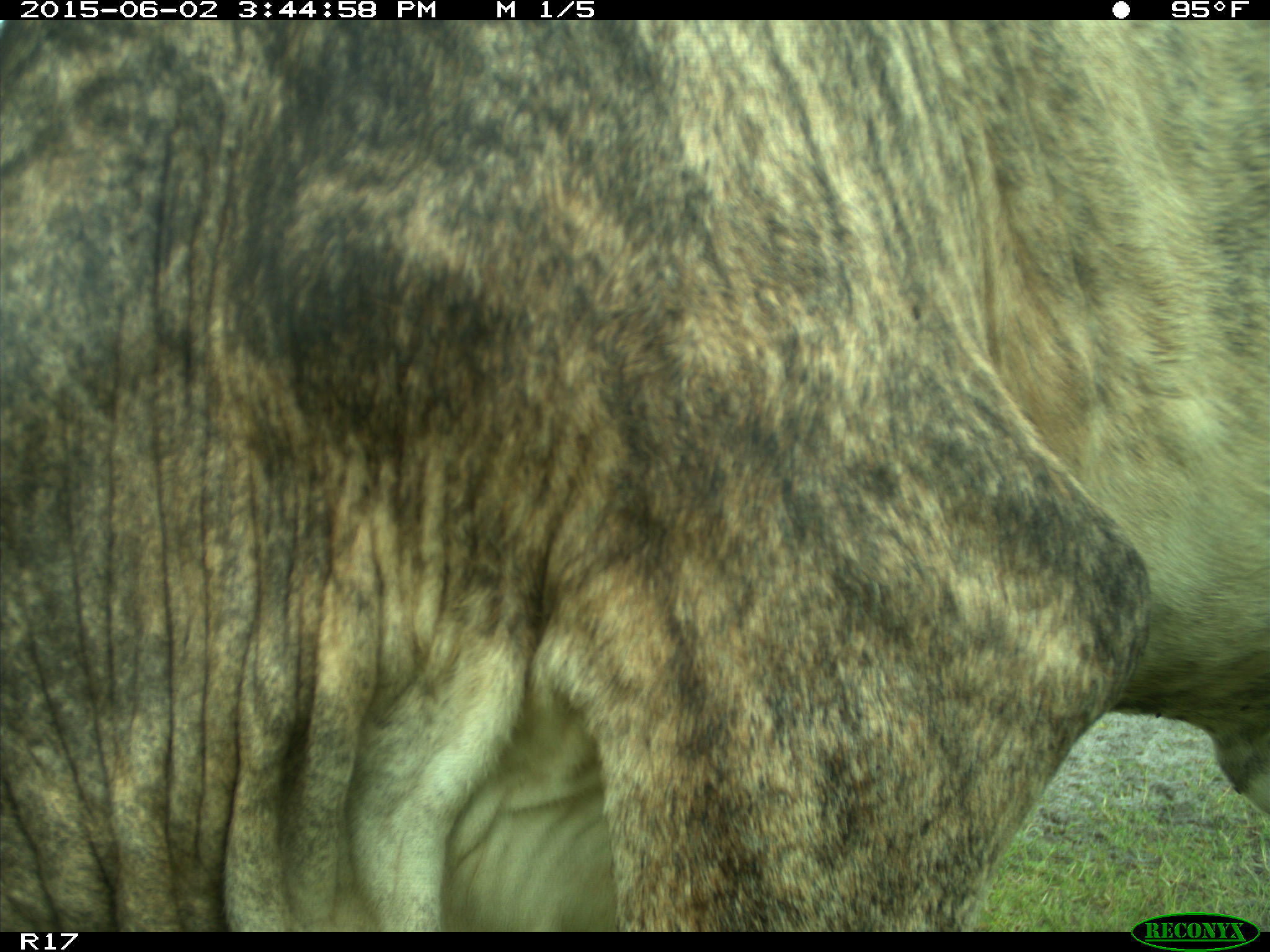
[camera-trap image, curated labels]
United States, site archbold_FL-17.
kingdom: Animalia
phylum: Chordata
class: Mammalia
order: Artiodactyla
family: Bovidae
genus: Bos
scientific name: Bos taurus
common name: domestic cow